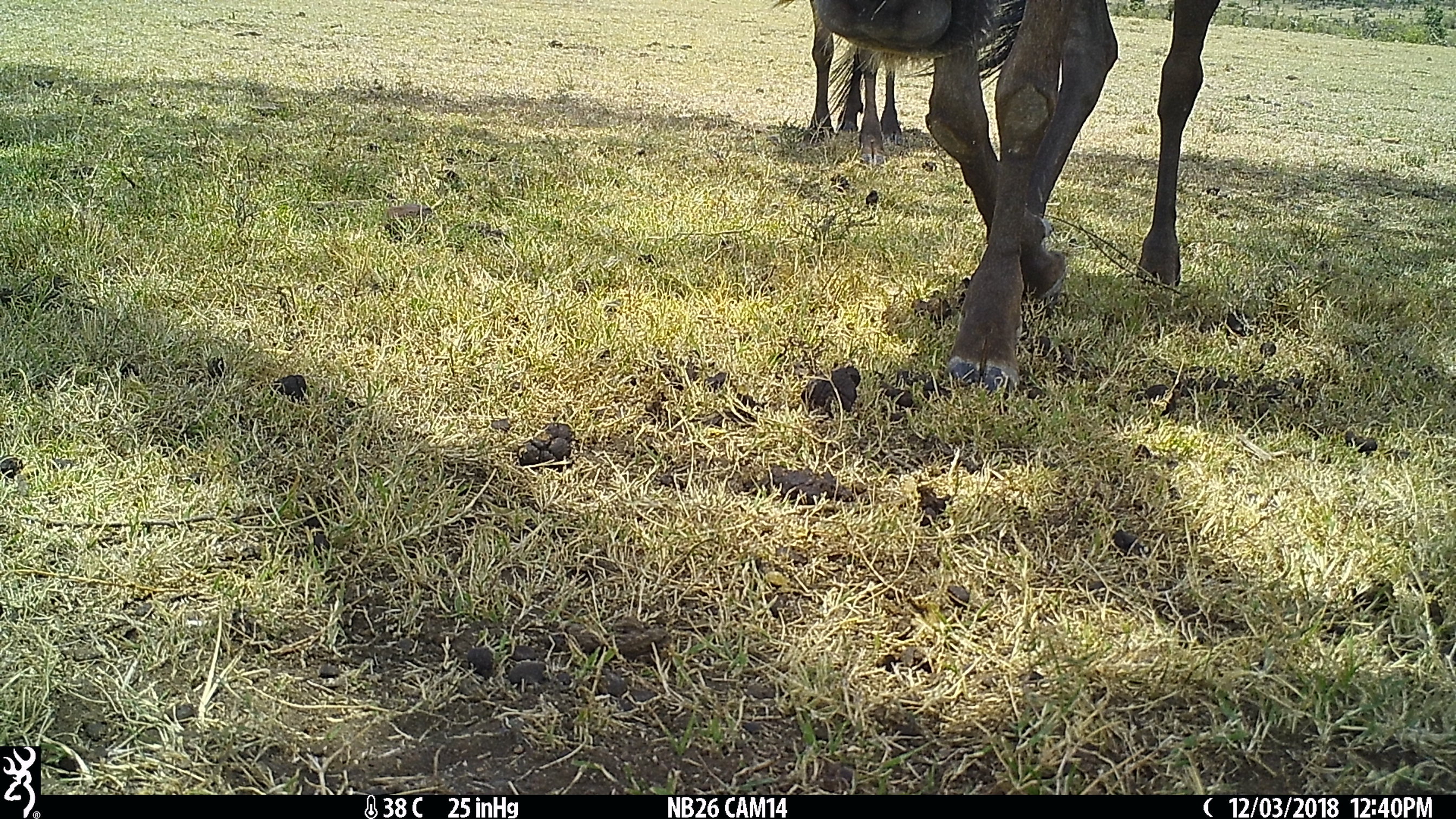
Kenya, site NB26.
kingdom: Animalia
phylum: Chordata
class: Mammalia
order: Artiodactyla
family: Bovidae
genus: Connochaetes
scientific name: Connochaetes taurinus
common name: blue wildebeest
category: wildebeest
Wildebeest (blue wildebeest) (Connochaetes taurinus).